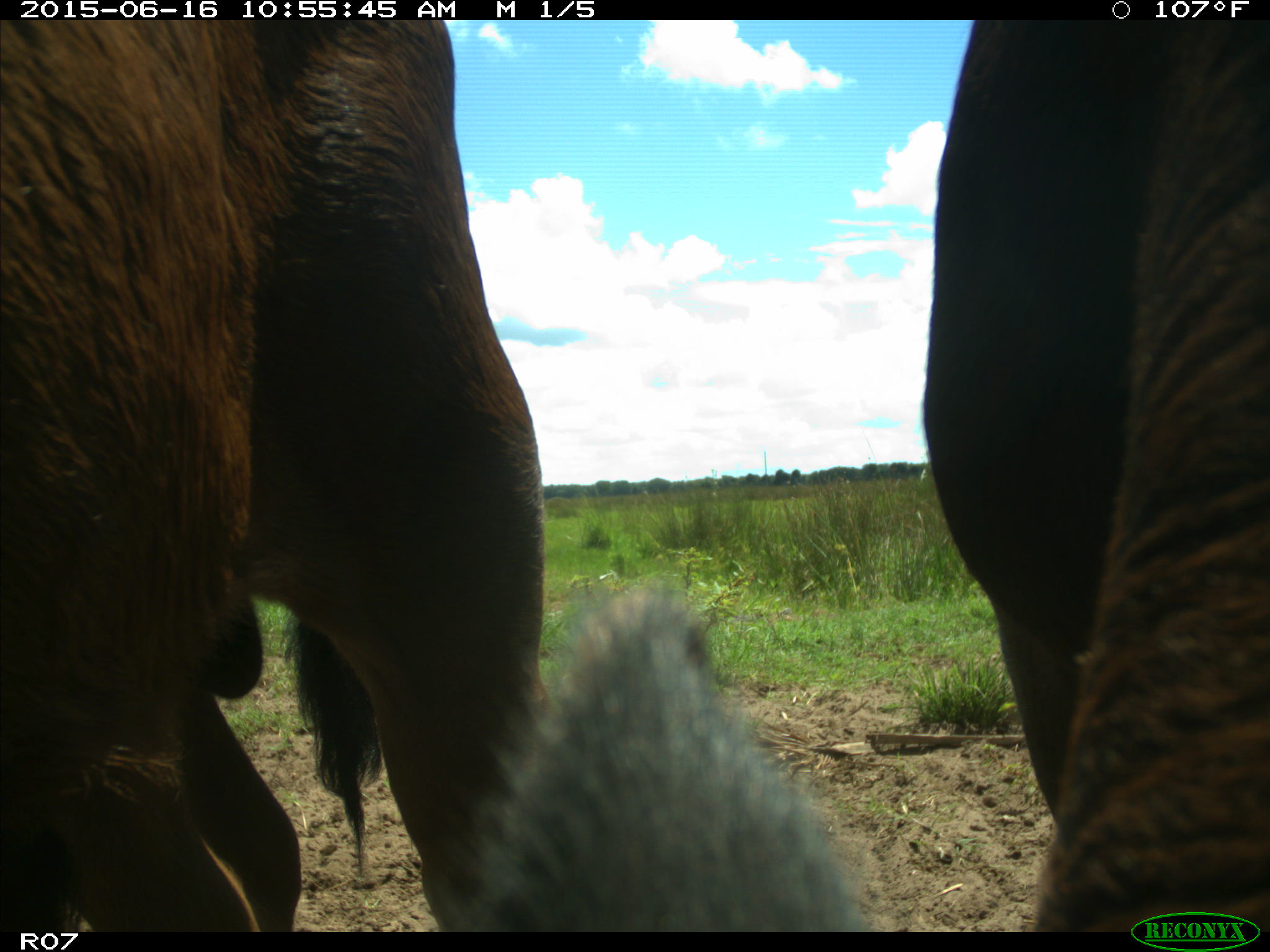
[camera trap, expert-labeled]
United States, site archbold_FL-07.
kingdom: Animalia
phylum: Chordata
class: Mammalia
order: Artiodactyla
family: Bovidae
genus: Bos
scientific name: Bos taurus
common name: domestic cow